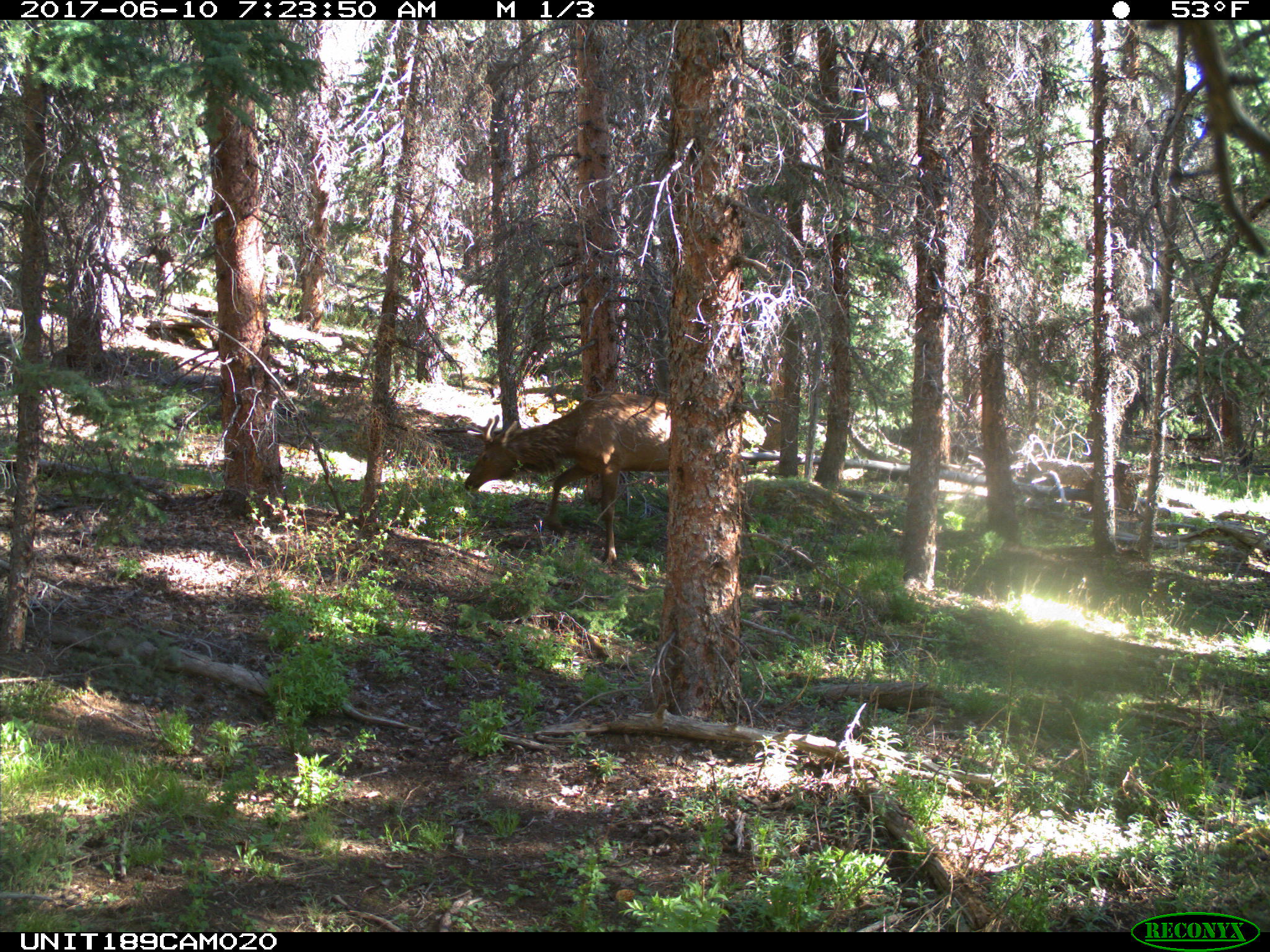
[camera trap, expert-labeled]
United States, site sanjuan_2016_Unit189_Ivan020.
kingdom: Animalia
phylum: Chordata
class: Mammalia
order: Artiodactyla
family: Cervidae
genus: Cervus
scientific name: Cervus elaphus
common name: red deer